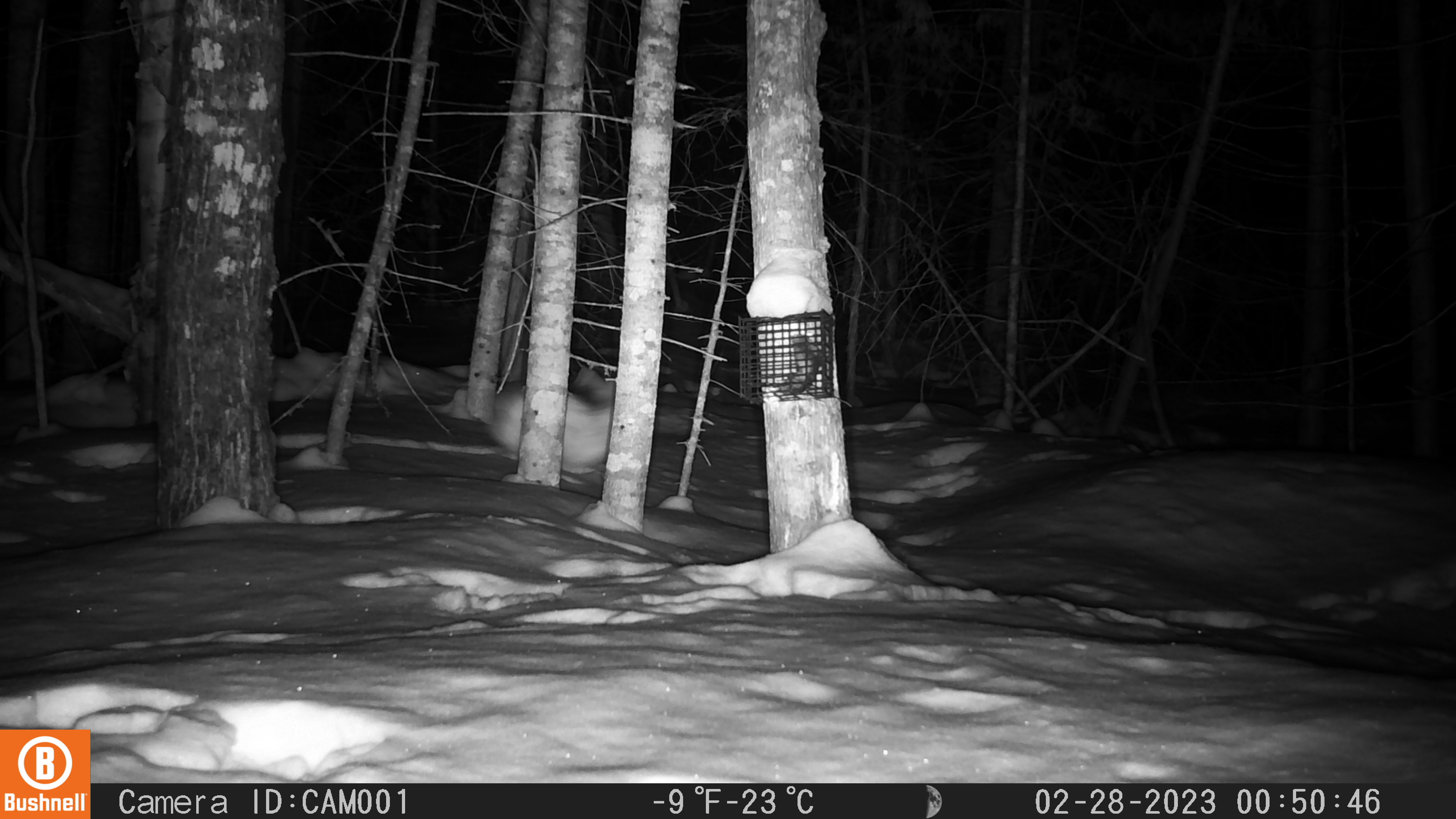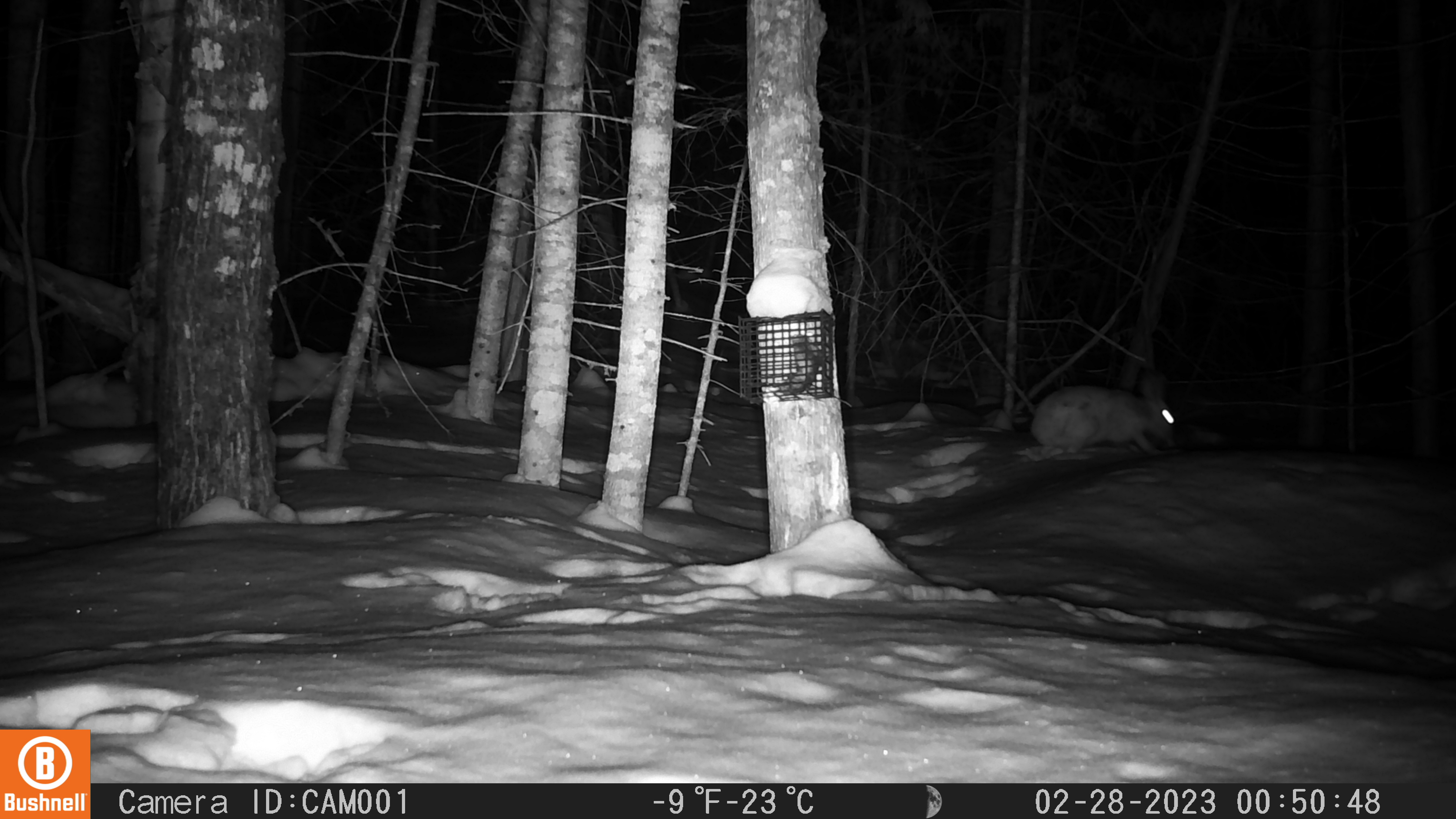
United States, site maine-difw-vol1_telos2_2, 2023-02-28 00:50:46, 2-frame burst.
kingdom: Animalia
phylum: Chordata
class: Mammalia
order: Lagomorpha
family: Leporidae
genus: Lepus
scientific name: Lepus americanus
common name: snowshoe hare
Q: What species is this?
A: Snowshoe hare (Lepus americanus).